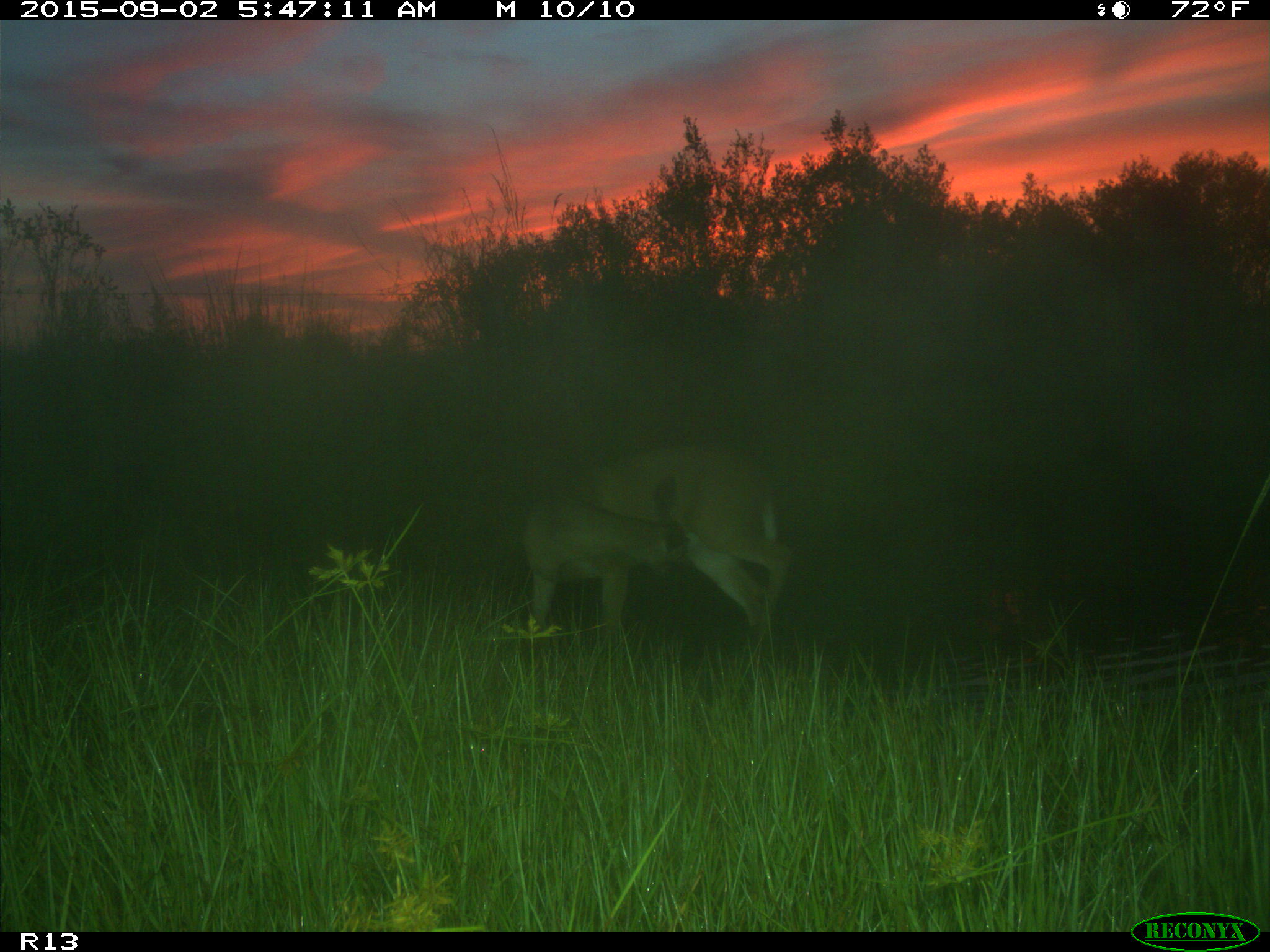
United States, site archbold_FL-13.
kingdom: Animalia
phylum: Chordata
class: Mammalia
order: Artiodactyla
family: Cervidae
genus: Odocoileus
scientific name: Odocoileus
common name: deer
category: unidentified deer